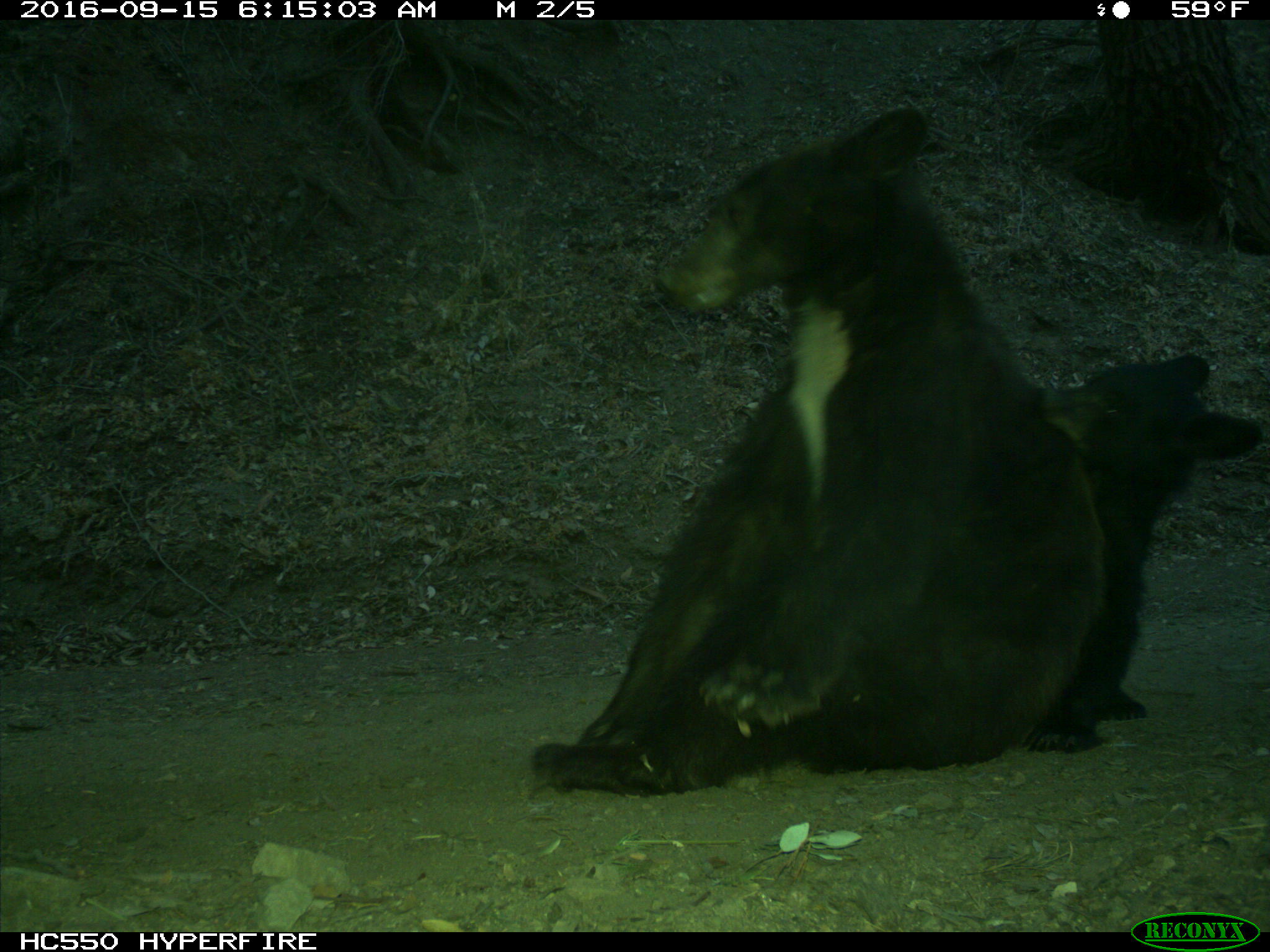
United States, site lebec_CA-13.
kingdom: Animalia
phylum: Chordata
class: Mammalia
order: Carnivora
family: Ursidae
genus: Ursus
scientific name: Ursus americanus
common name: american black bear